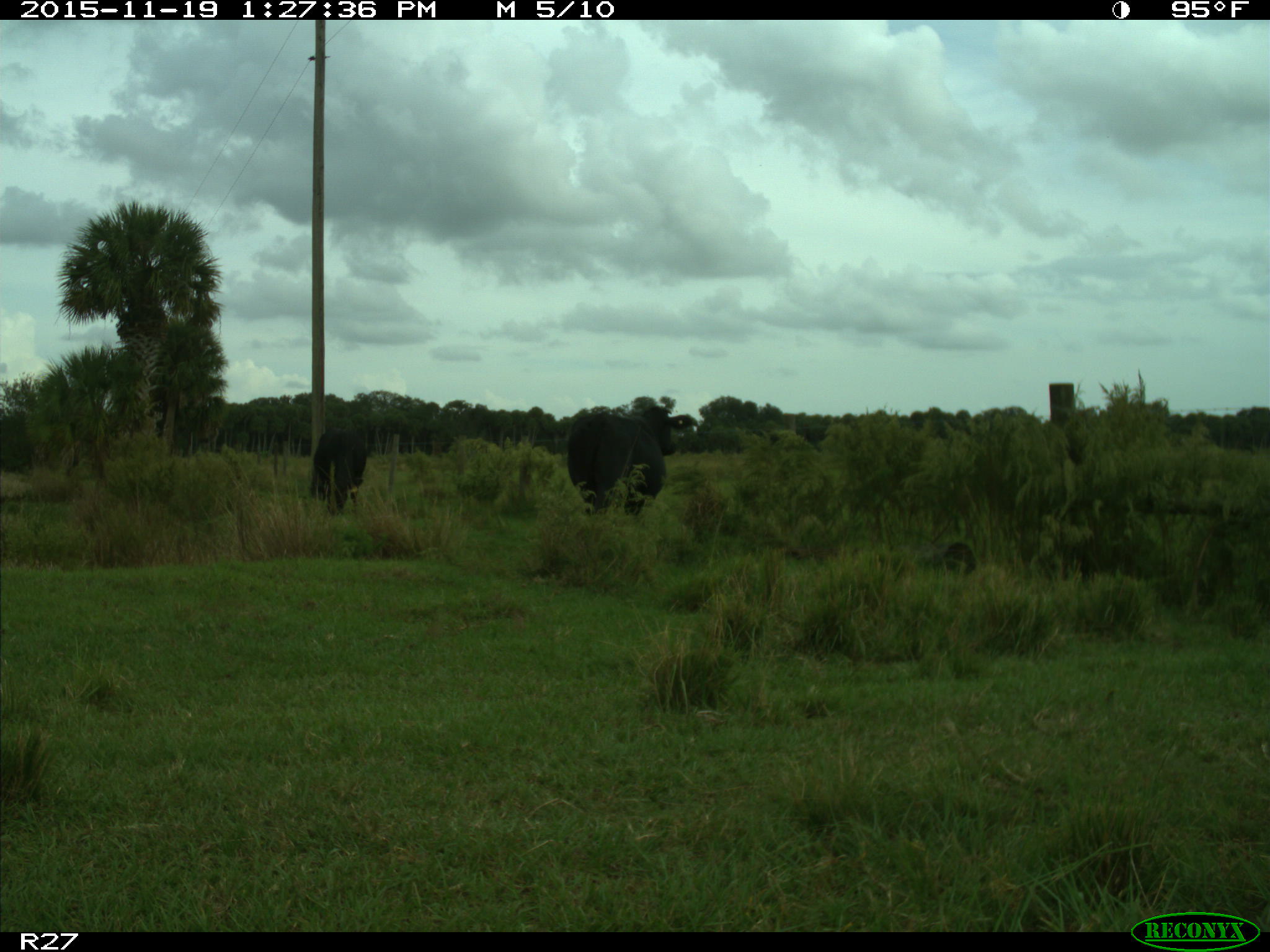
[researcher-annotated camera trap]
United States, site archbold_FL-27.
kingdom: Animalia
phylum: Chordata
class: Mammalia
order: Artiodactyla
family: Bovidae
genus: Bos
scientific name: Bos taurus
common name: domestic cow